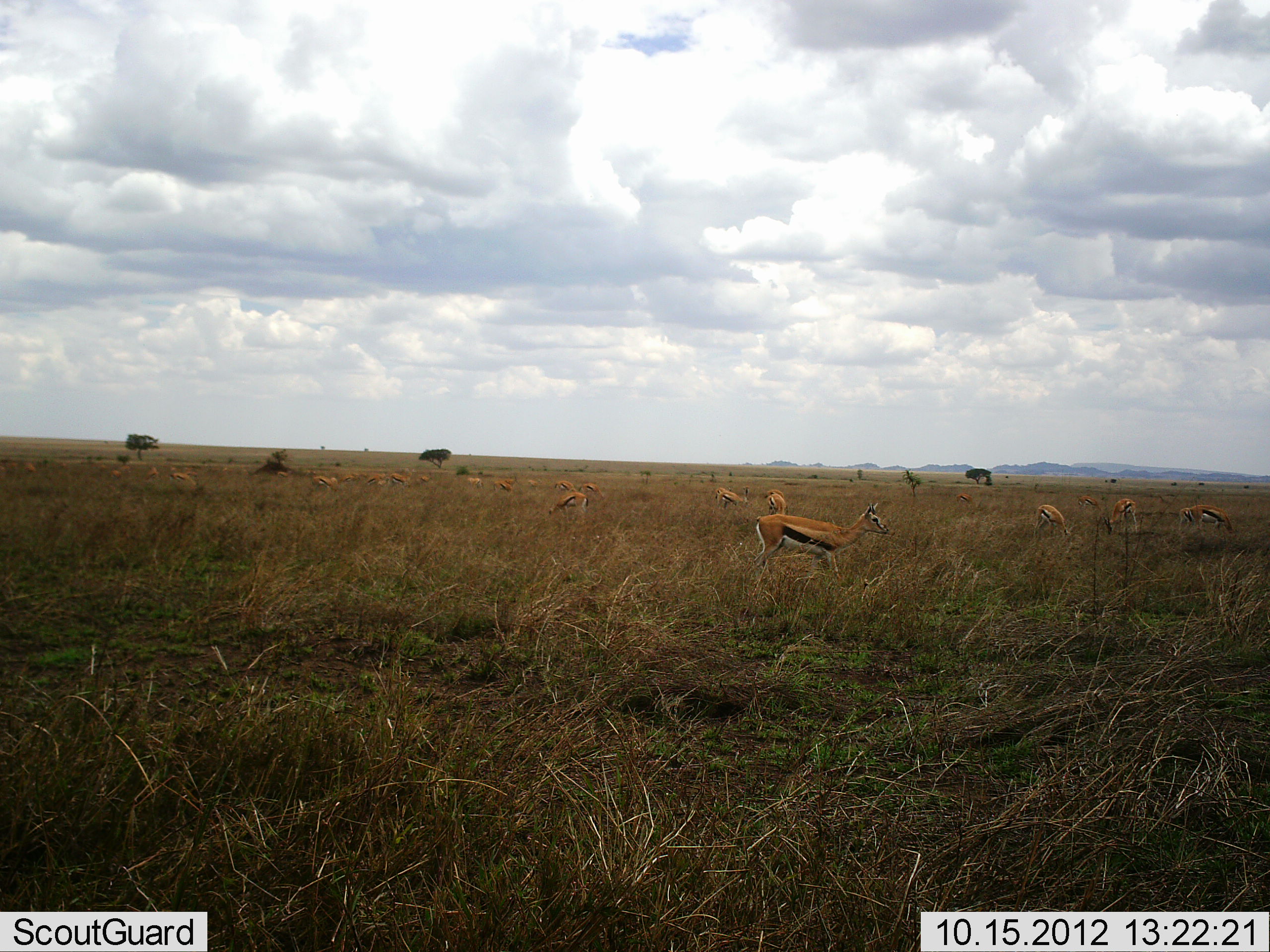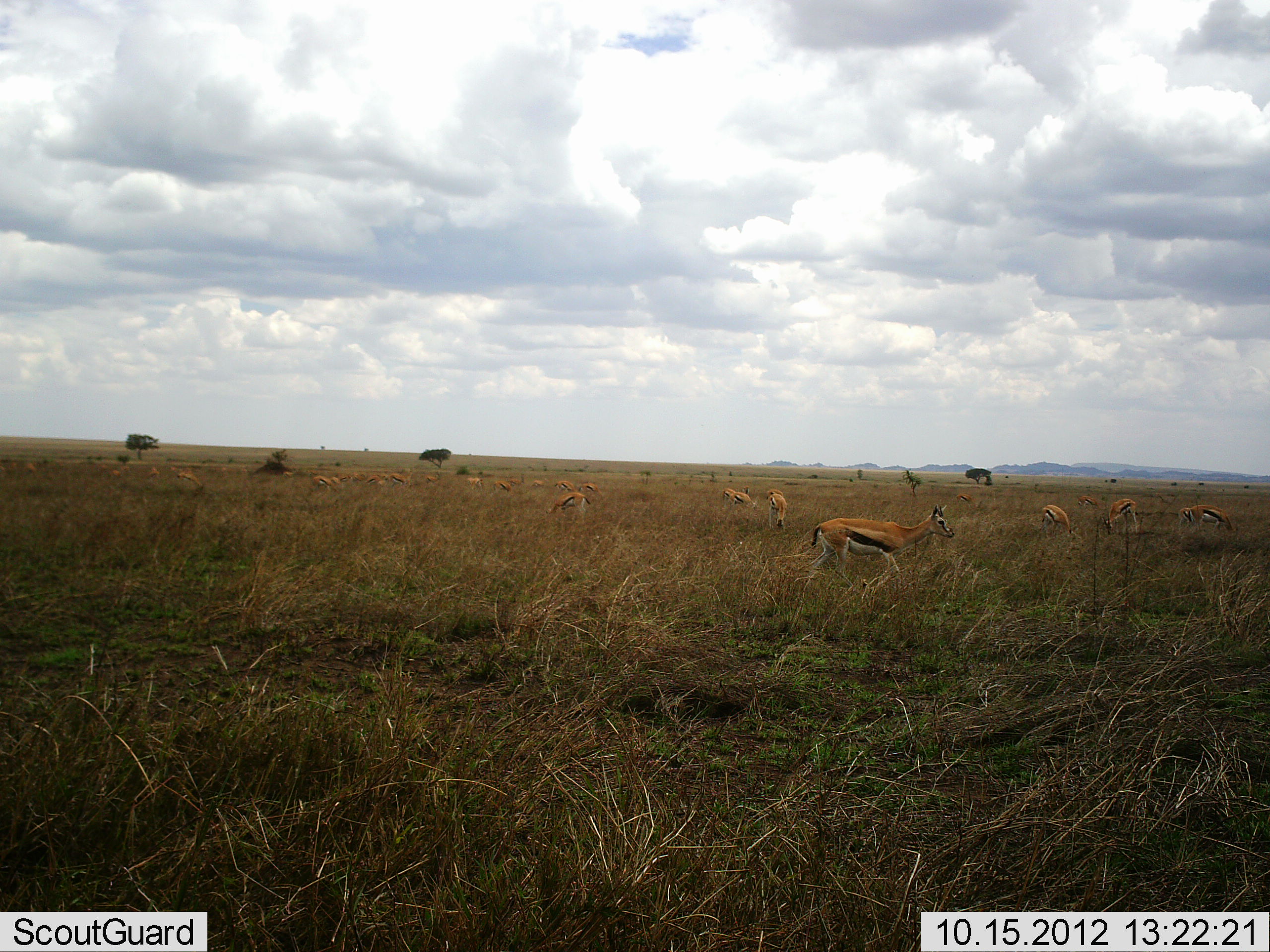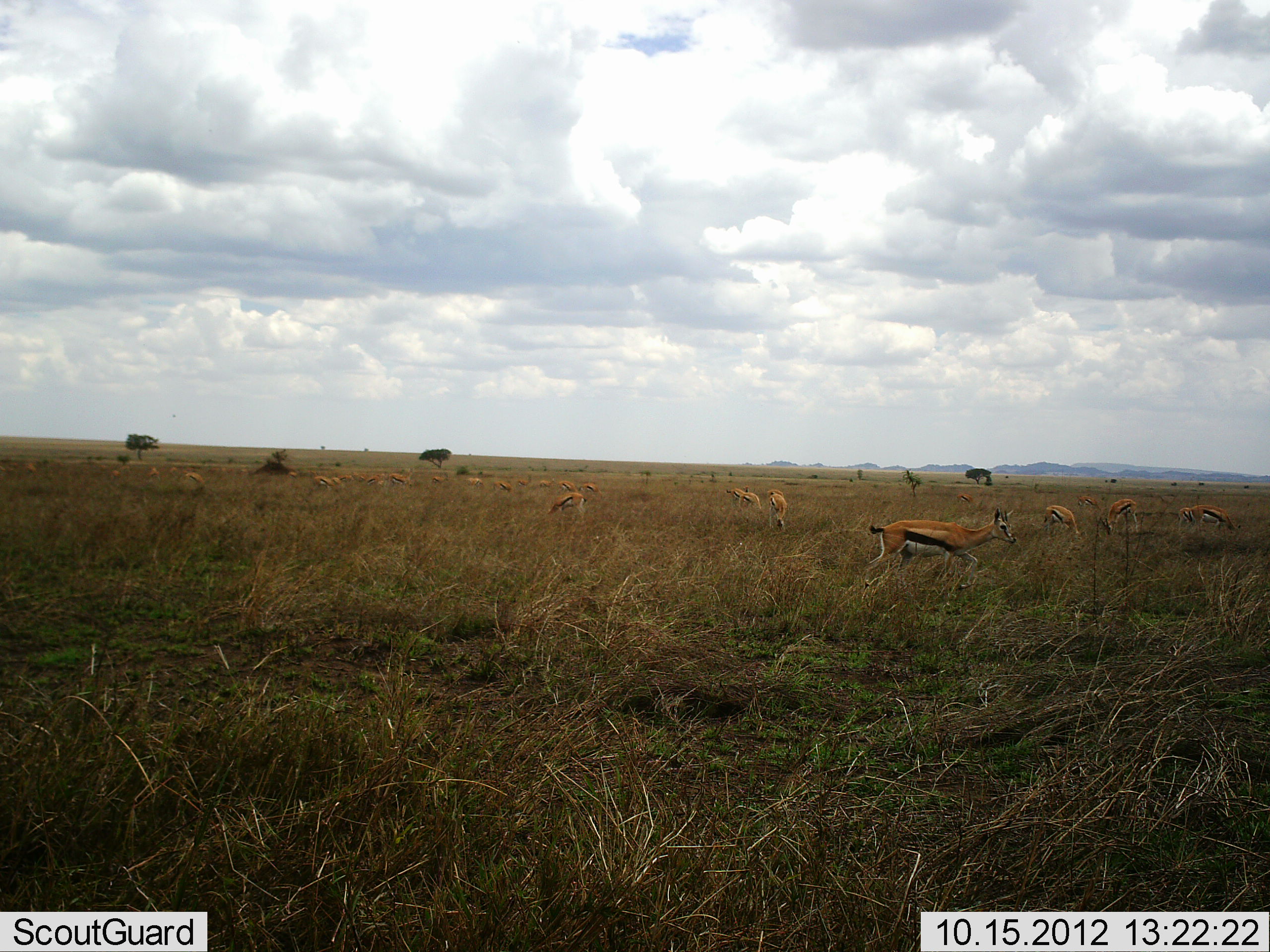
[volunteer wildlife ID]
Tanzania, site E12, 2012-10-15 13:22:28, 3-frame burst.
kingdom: Animalia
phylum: Chordata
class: Mammalia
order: Artiodactyla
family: Bovidae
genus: Eudorcas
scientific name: Eudorcas thomsonii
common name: thomson's gazelle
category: gazellethomsons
Gazellethomsons (thomson's gazelle) (Eudorcas thomsonii), count 11-50. Behavior (volunteer vote fractions): standing 30%, resting 20%, moving 50%, interacting 10%. Young present (vote fraction): 10%. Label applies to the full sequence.